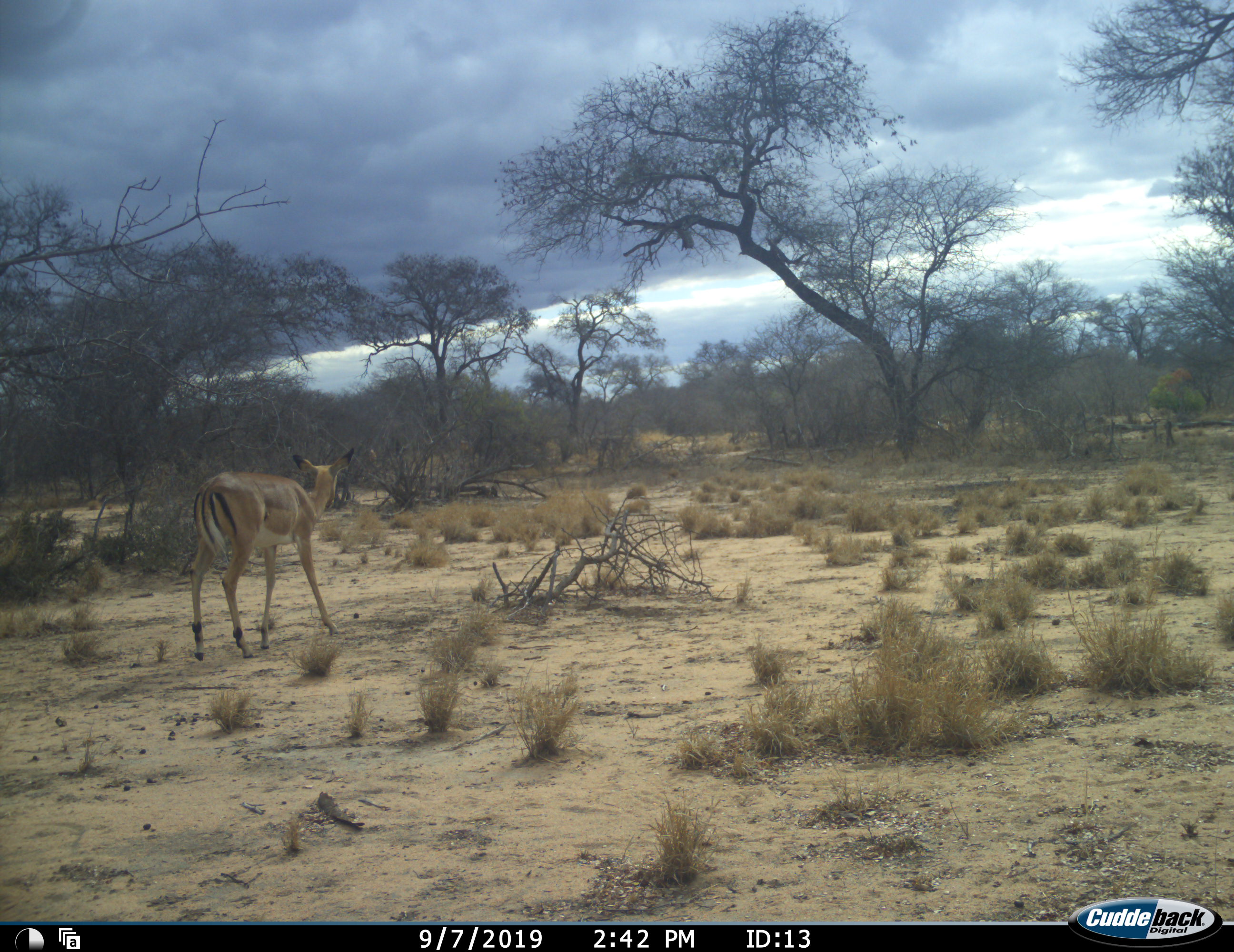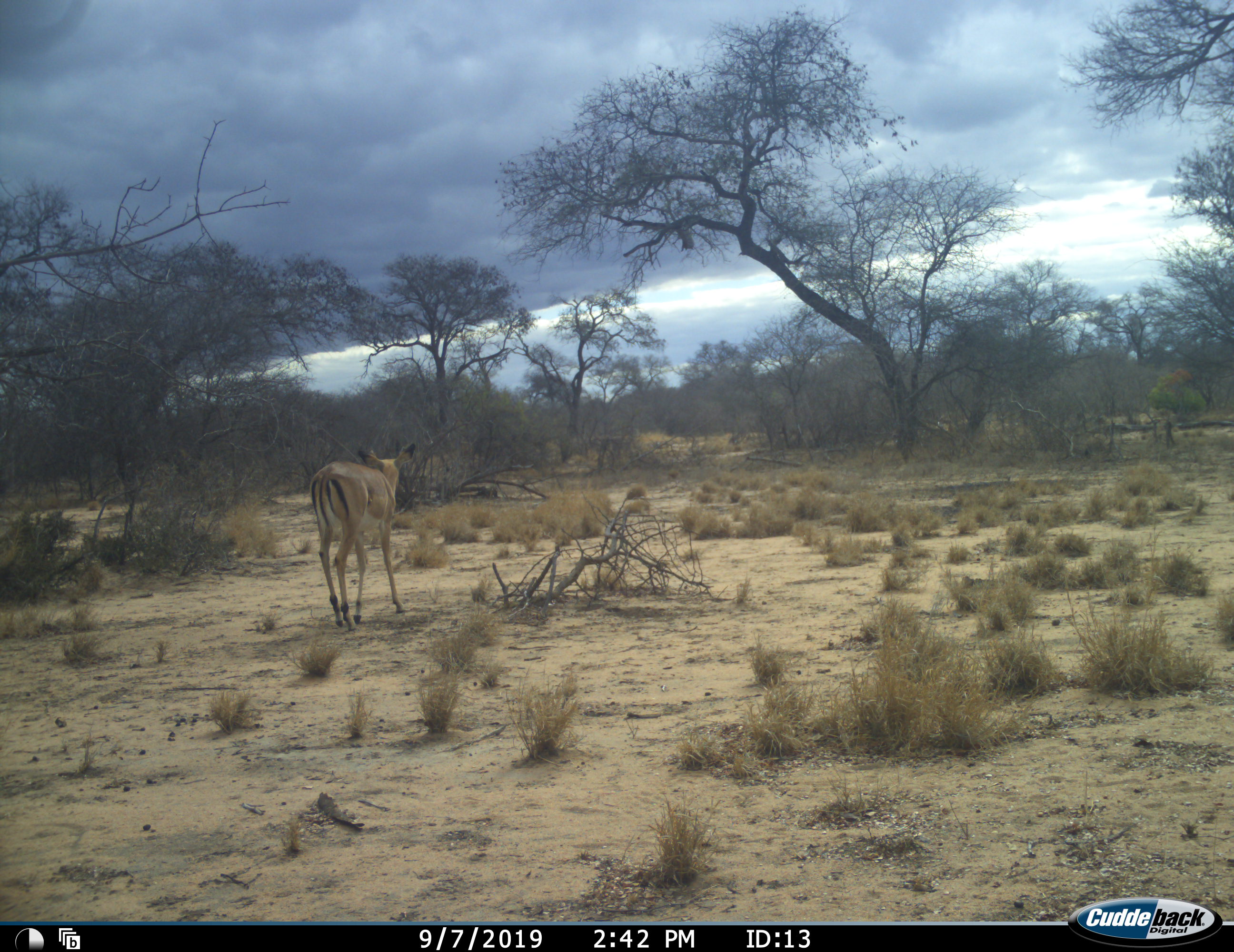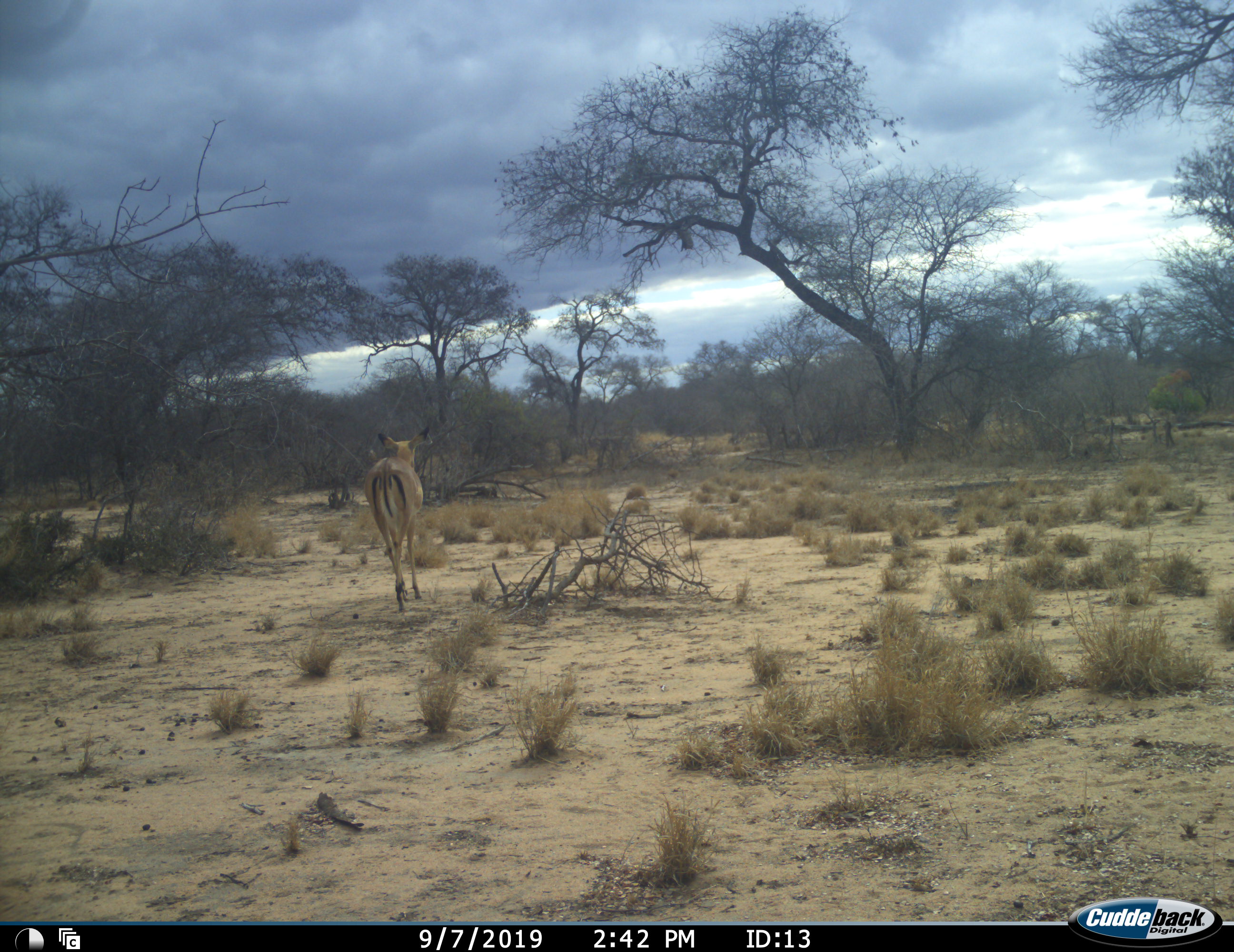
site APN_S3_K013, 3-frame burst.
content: unidentified animal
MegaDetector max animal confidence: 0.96